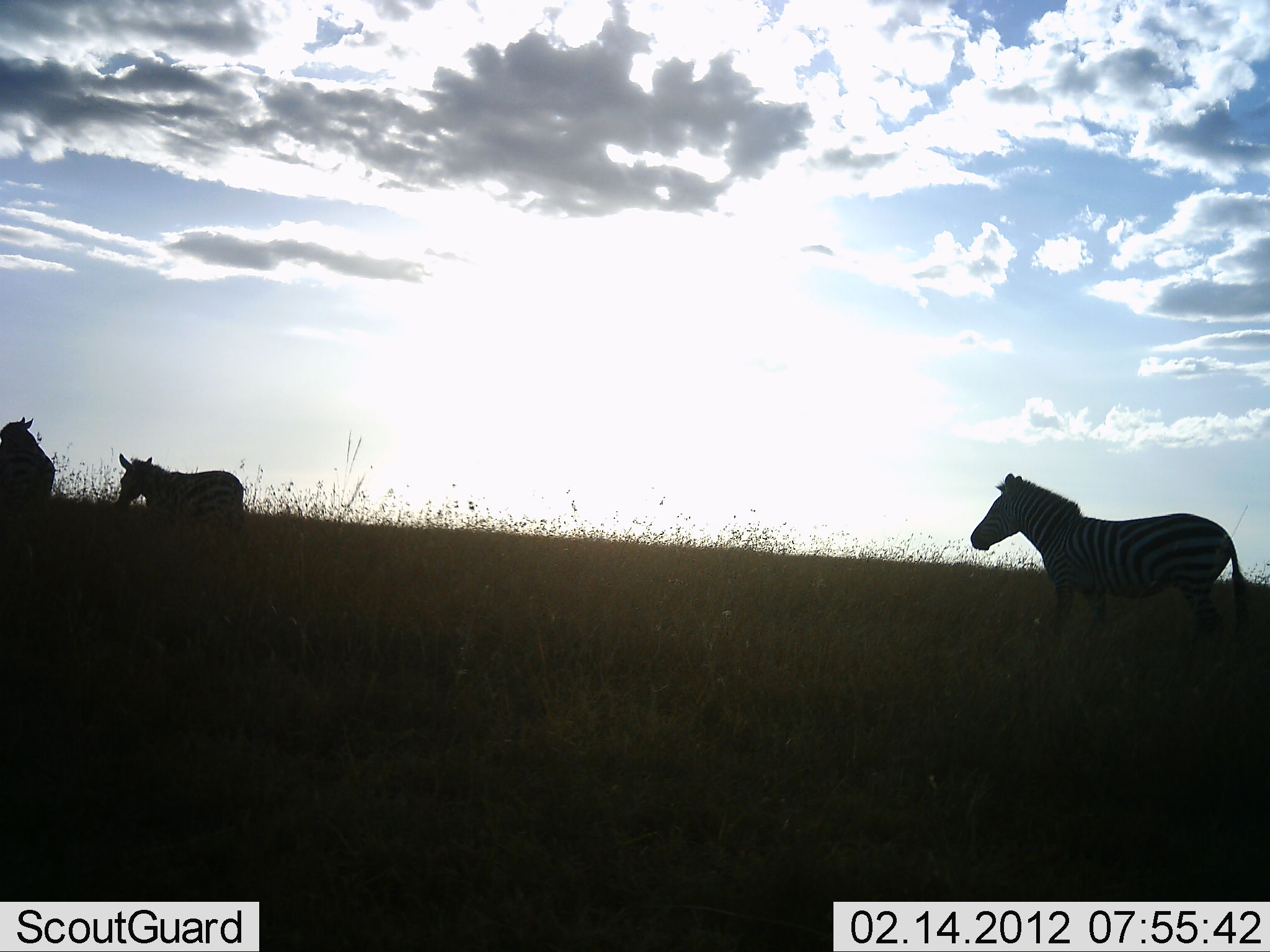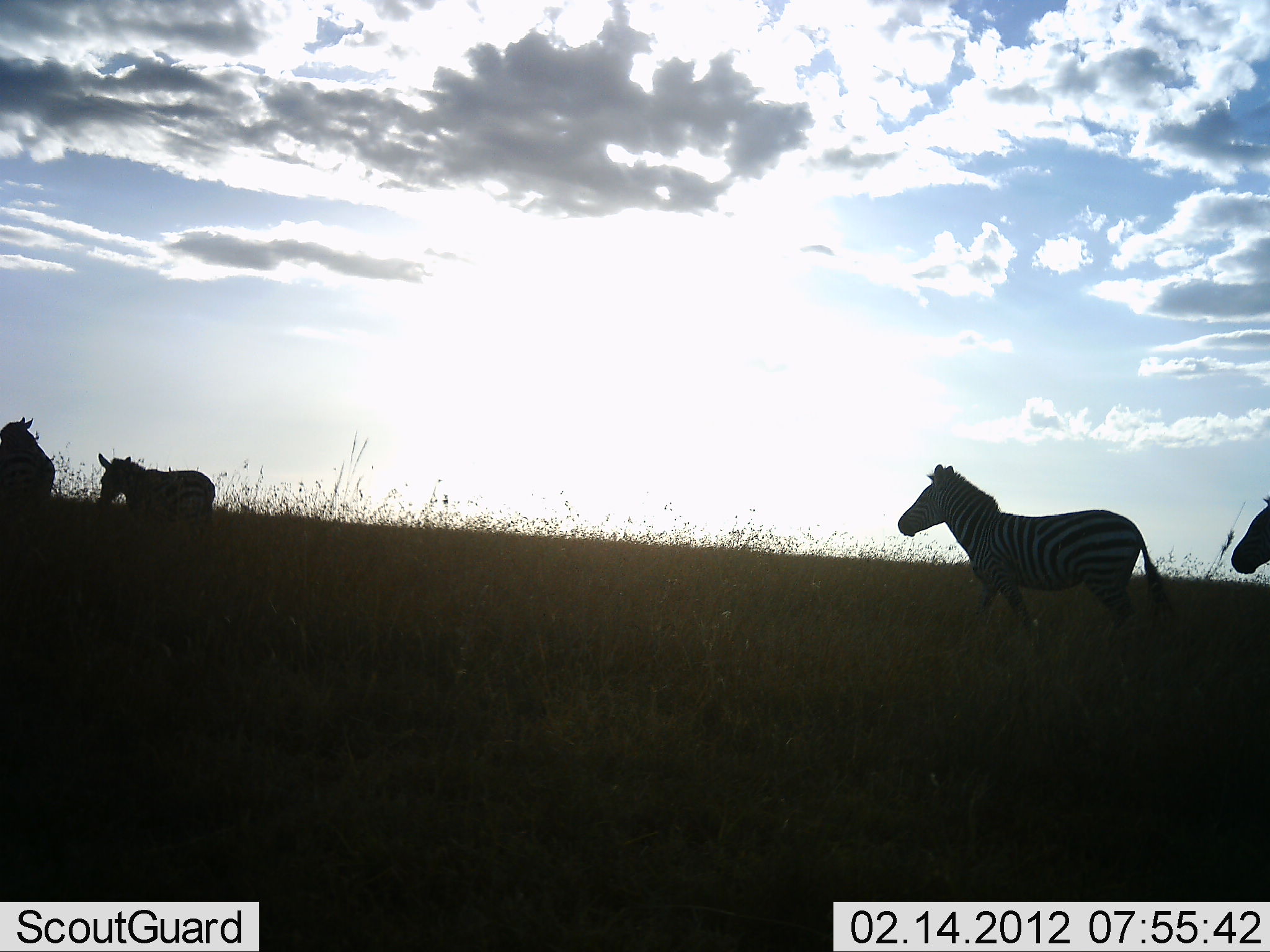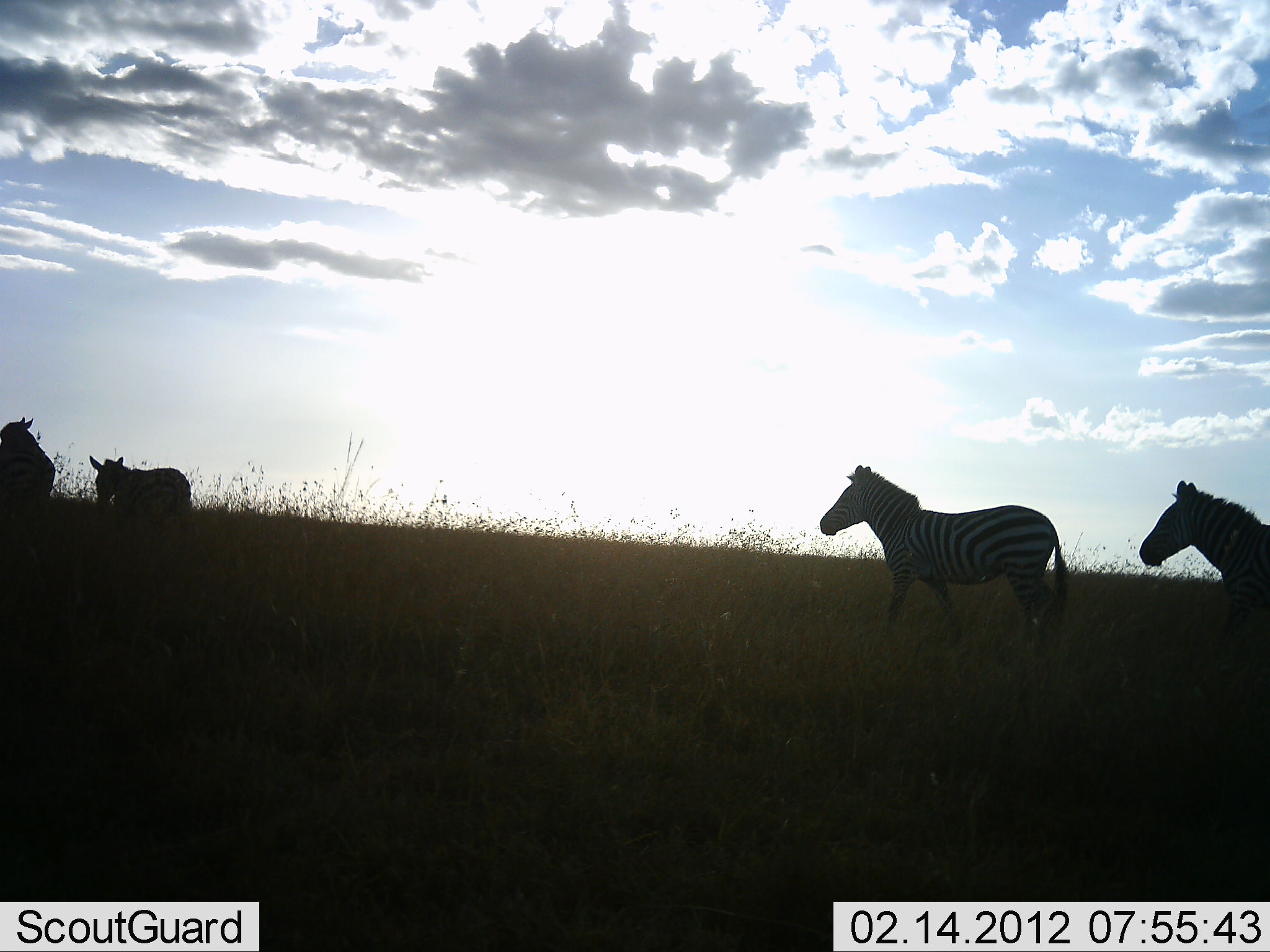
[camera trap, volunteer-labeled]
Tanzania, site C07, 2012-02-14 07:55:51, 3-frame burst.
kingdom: Animalia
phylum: Chordata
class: Mammalia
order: Perissodactyla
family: Equidae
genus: Equus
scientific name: Equus quagga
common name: plains zebra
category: zebra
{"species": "zebra (plains zebra) (Equus quagga)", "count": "4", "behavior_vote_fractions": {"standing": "28%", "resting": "0%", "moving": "94%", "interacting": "0%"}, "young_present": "6%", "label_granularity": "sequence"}